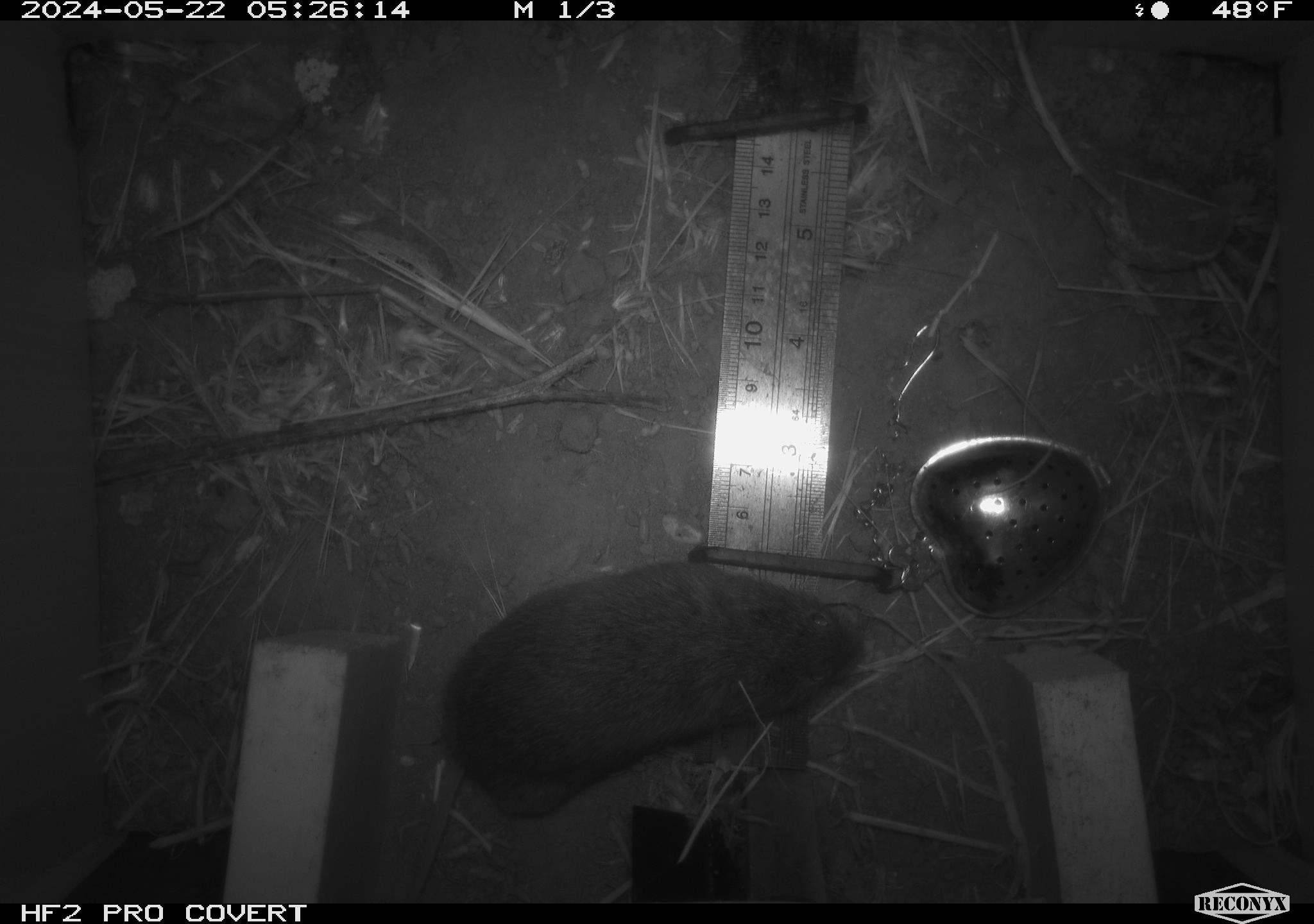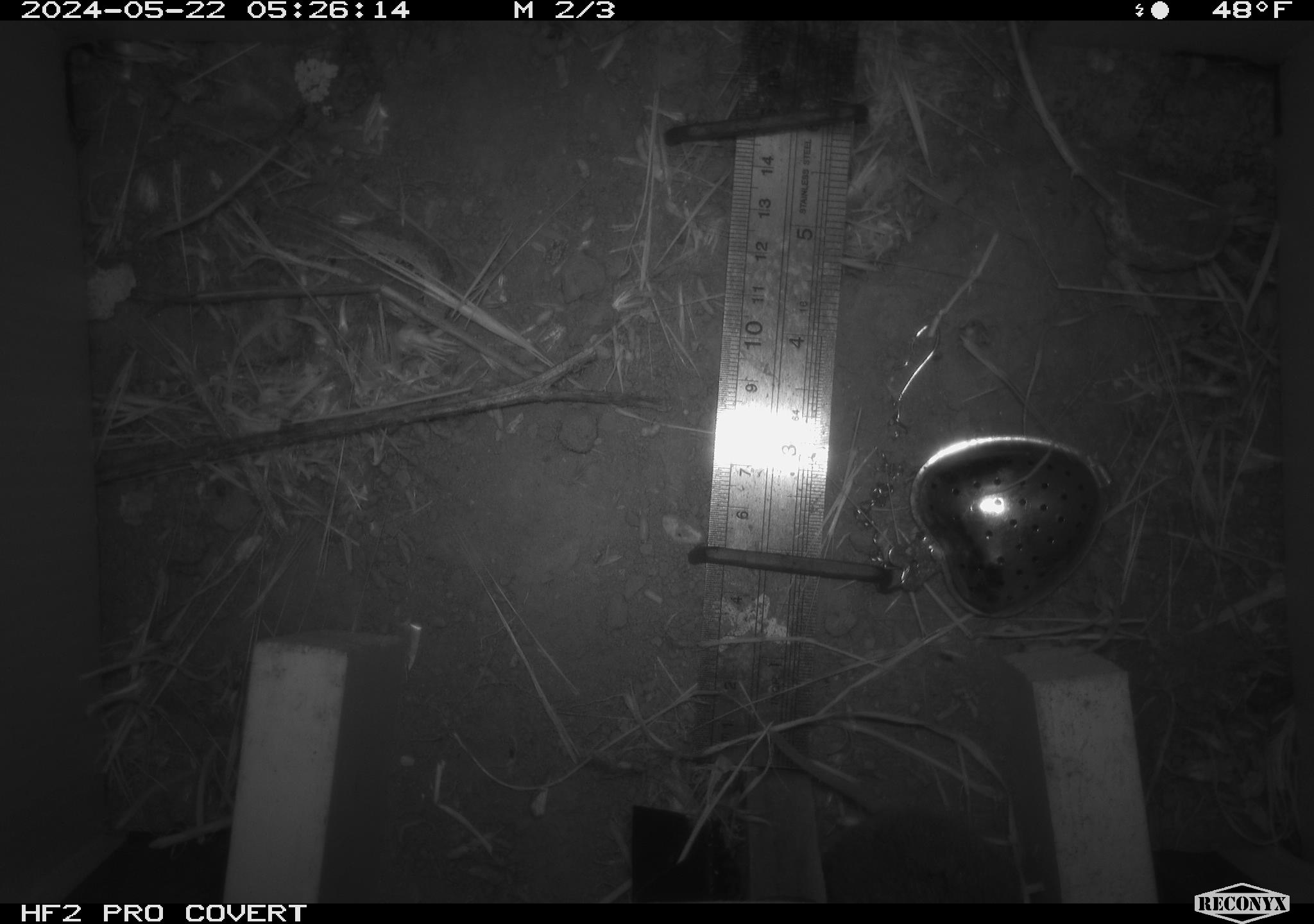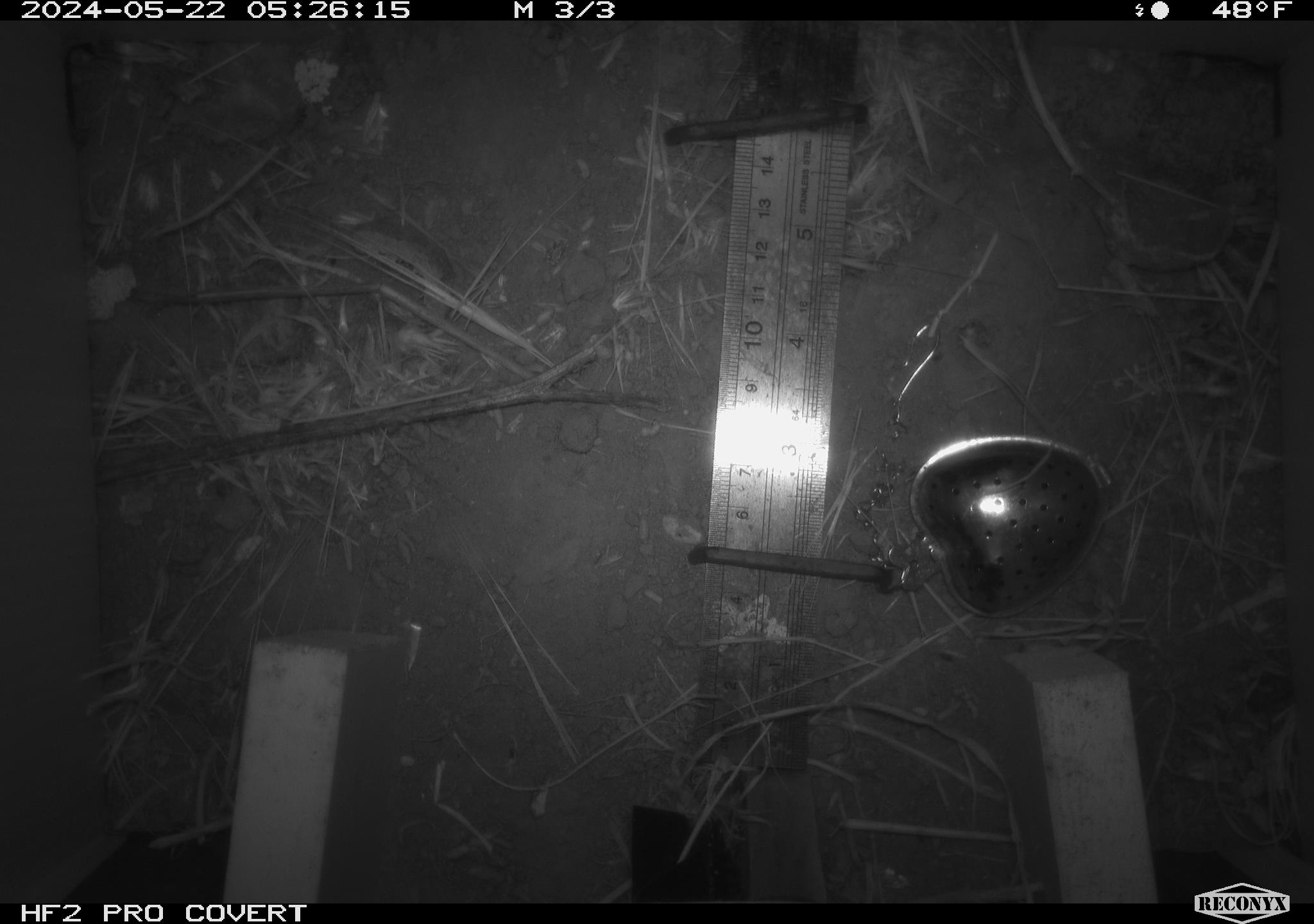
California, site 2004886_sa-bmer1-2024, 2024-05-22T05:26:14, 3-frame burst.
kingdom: Animalia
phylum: Chordata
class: Mammalia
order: Rodentia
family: Cricetidae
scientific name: Arvicolinae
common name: voles, lemmings, and muskrats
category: arvicolinae subfamily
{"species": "arvicolinae subfamily (voles, lemmings, and muskrats) (Arvicolinae)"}